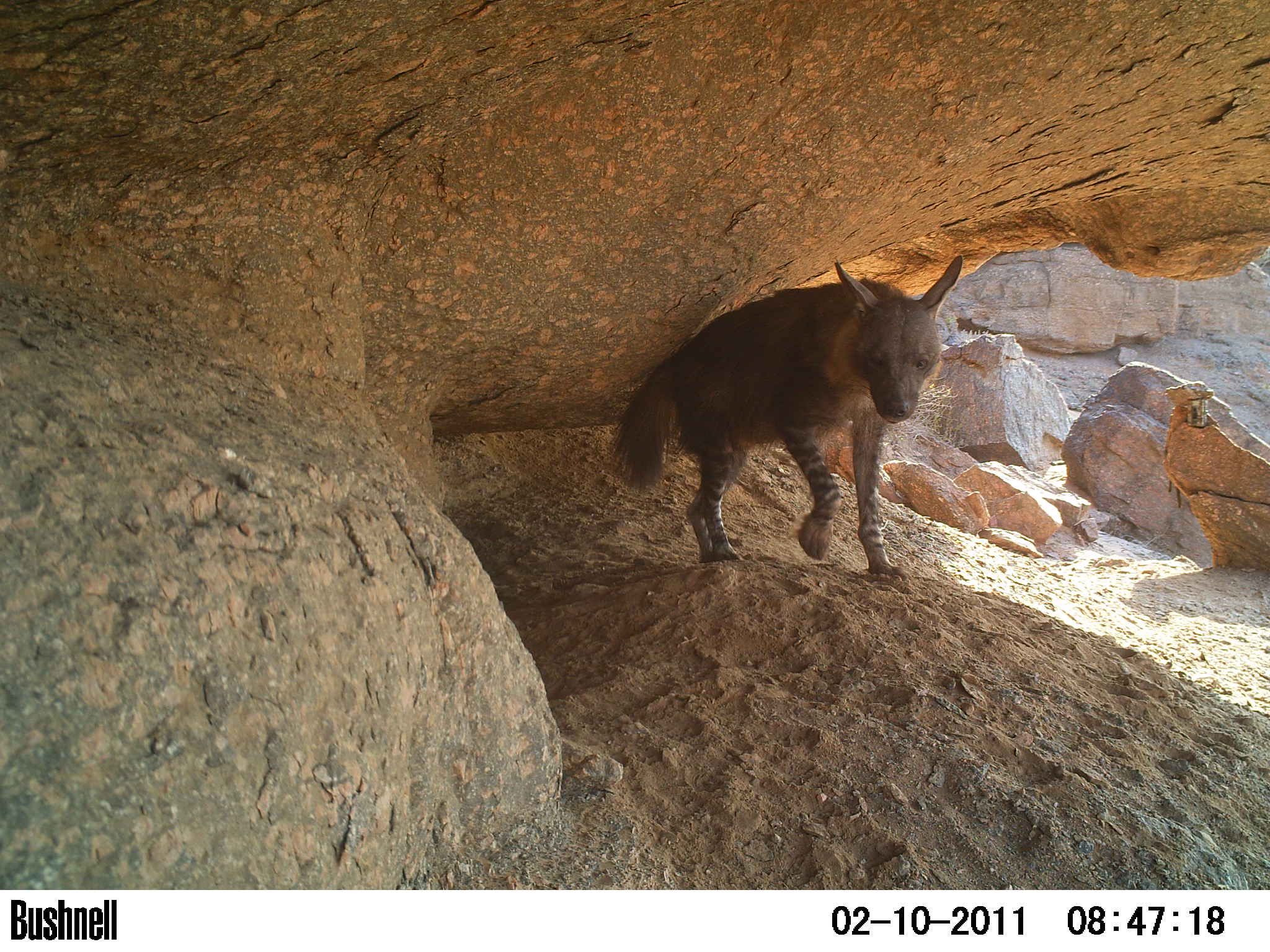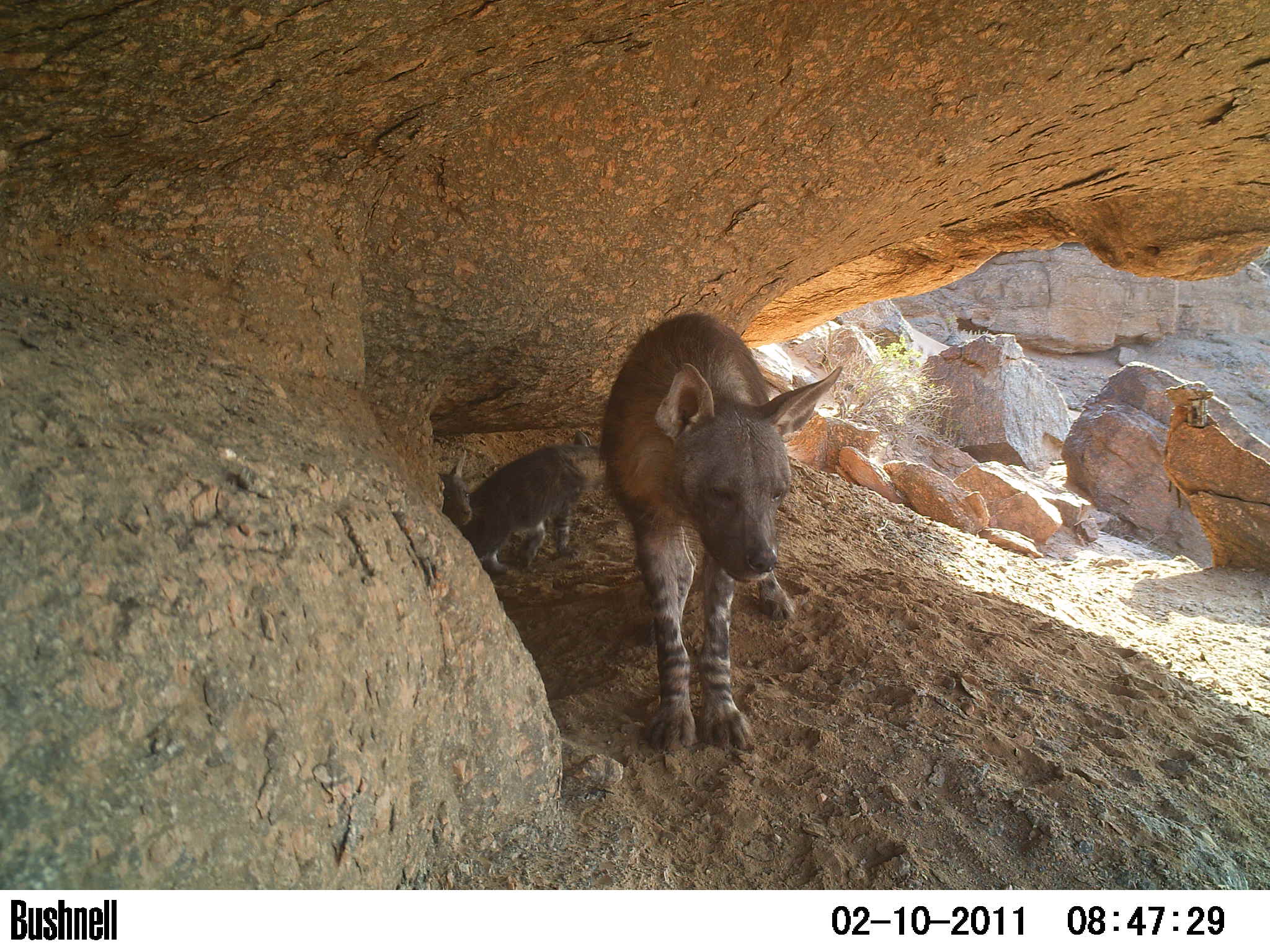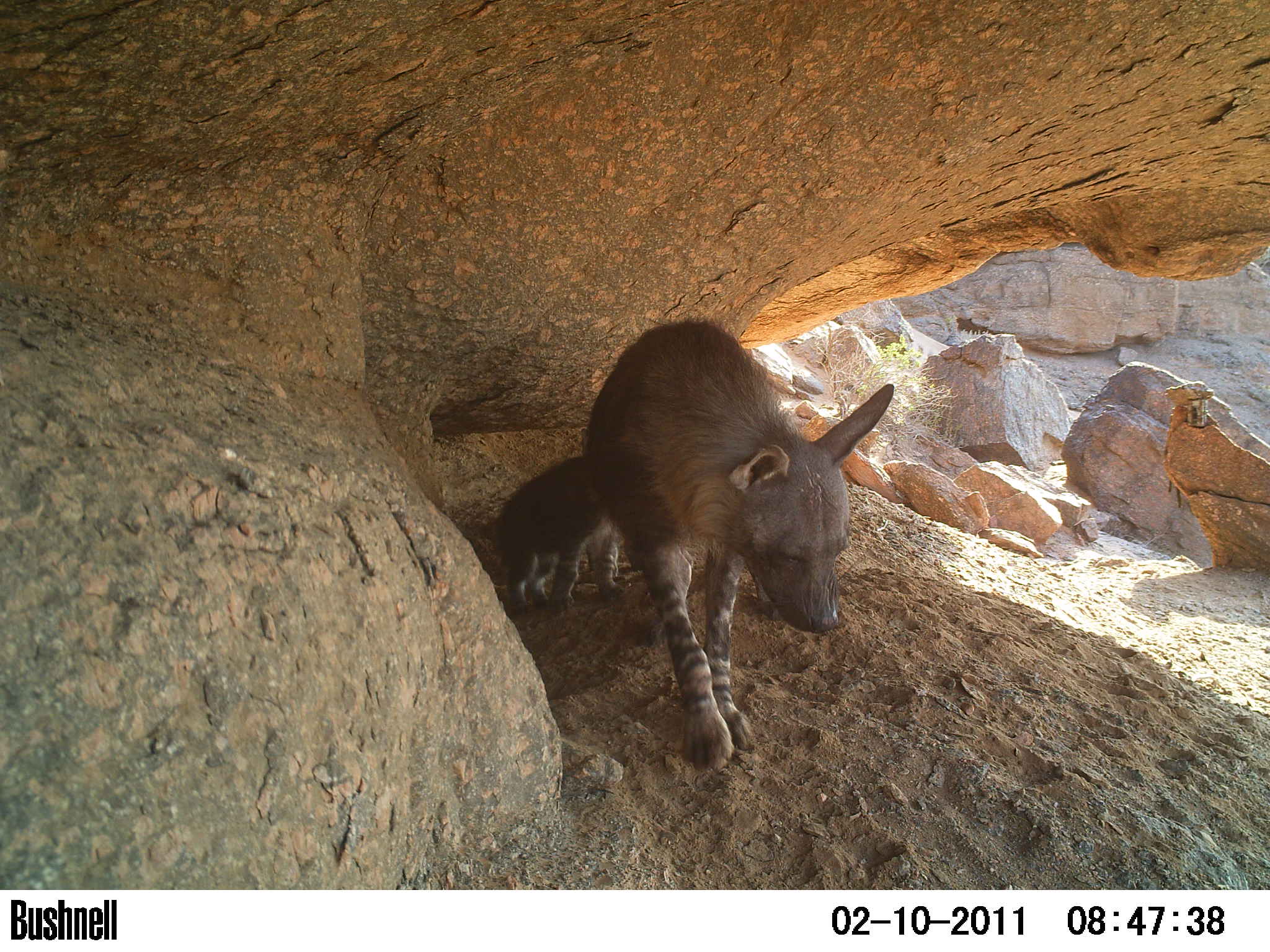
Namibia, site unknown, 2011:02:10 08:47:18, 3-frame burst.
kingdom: Animalia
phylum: Chordata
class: Mammalia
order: Carnivora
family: Hyaenidae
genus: Parahyaena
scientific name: Parahyaena brunnea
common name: brown hyena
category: hyaena brunnea